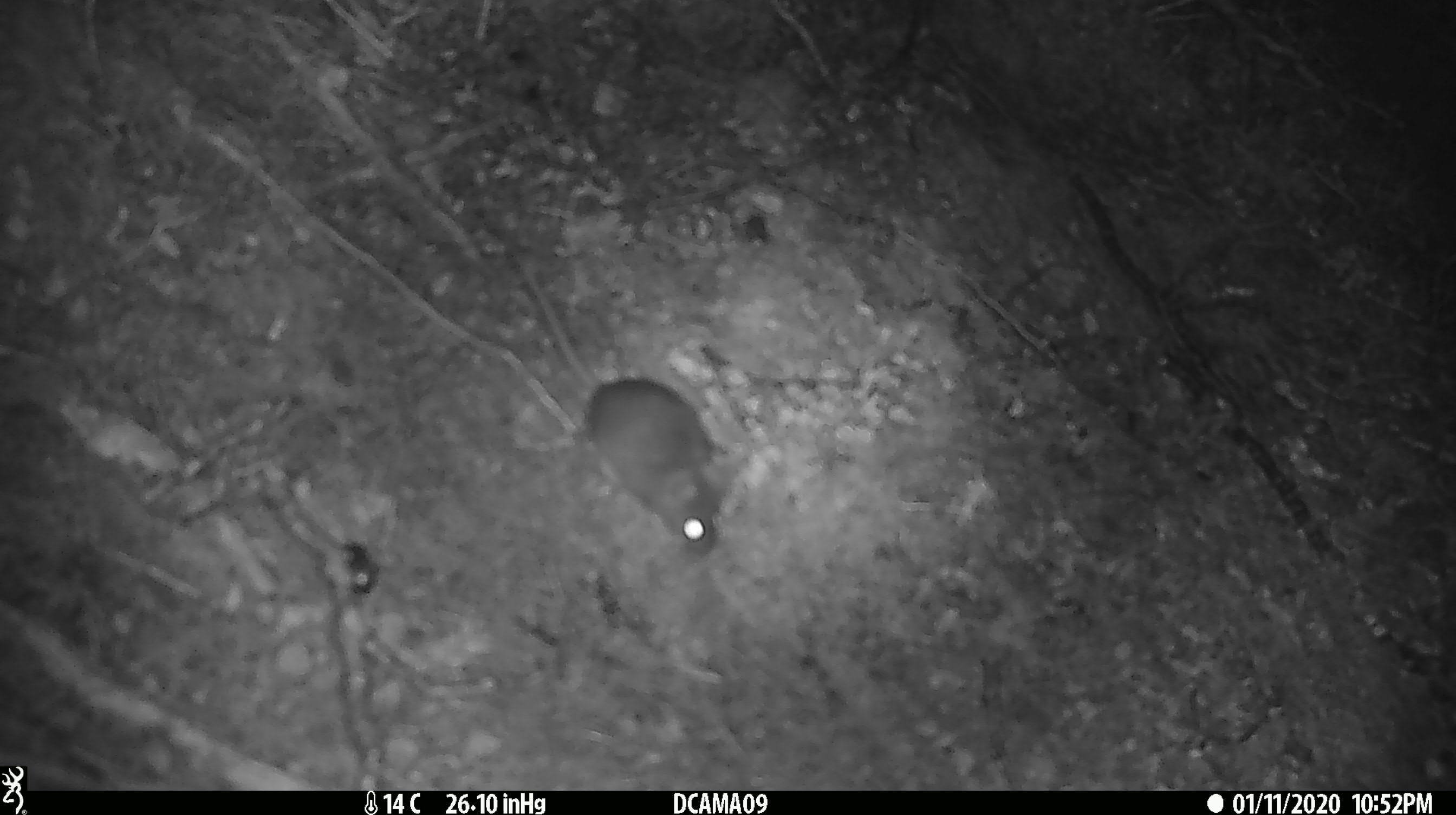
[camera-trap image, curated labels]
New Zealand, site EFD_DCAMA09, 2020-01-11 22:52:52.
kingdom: Animalia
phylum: Chordata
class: Mammalia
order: Rodentia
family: Muridae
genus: Mus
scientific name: Mus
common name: mouse